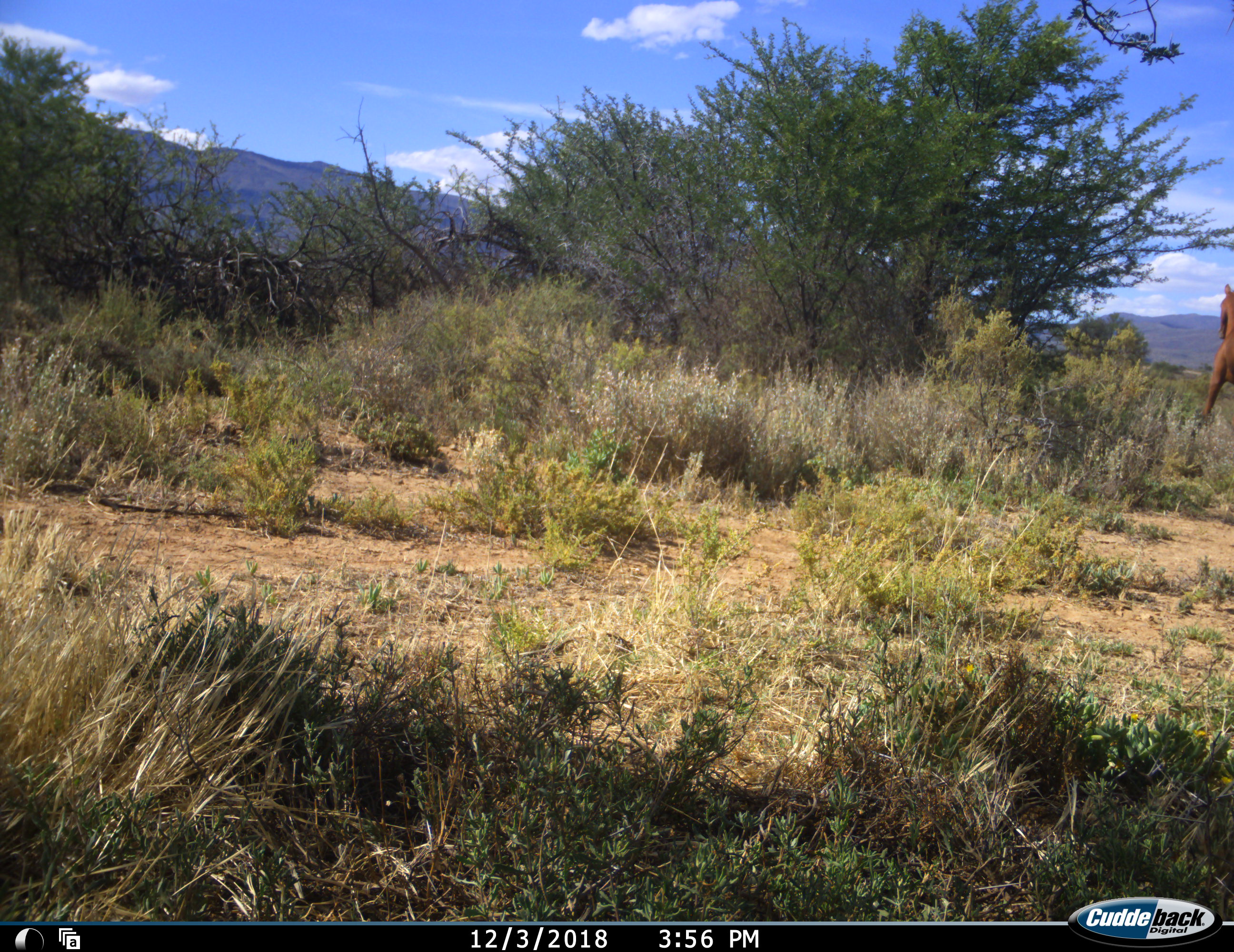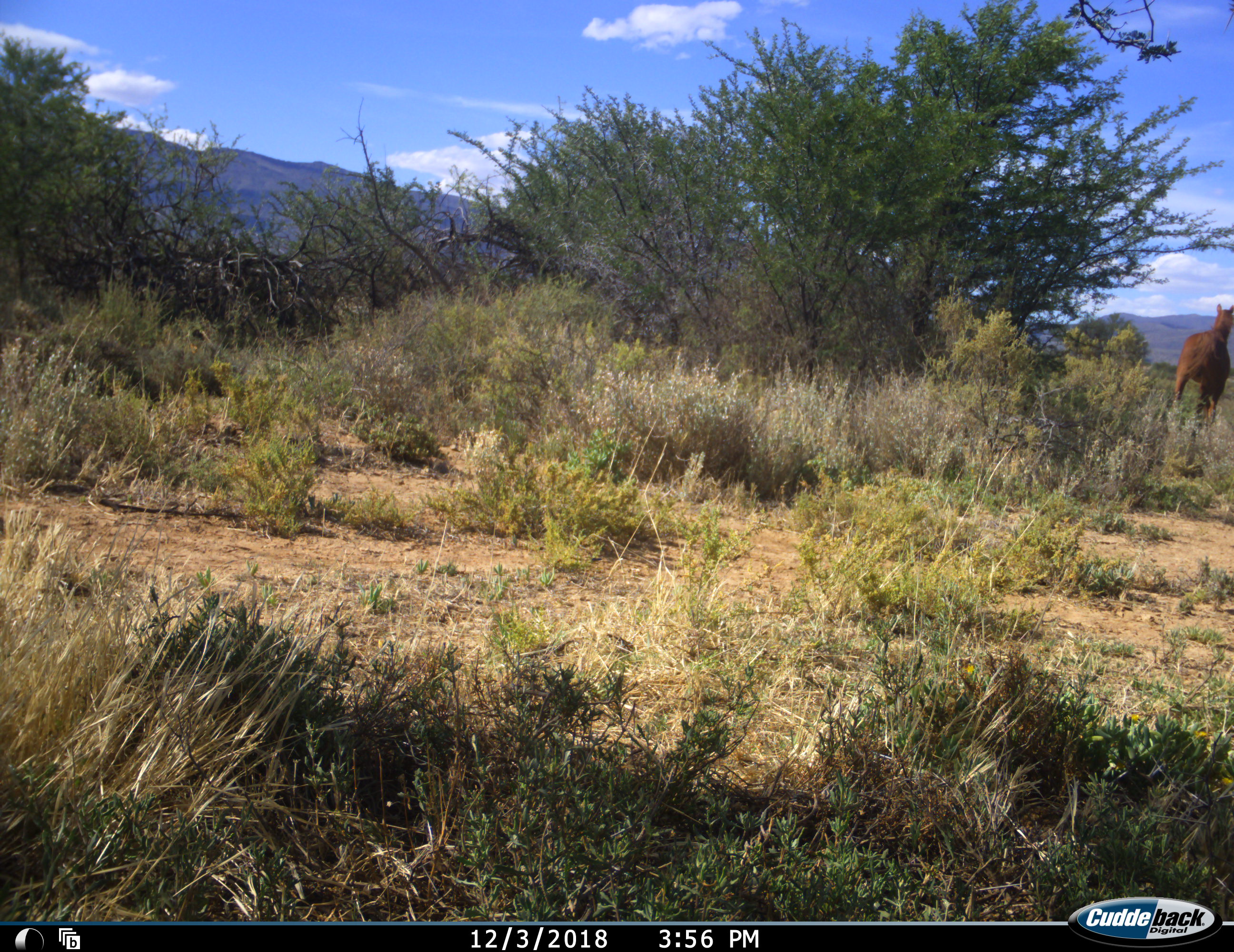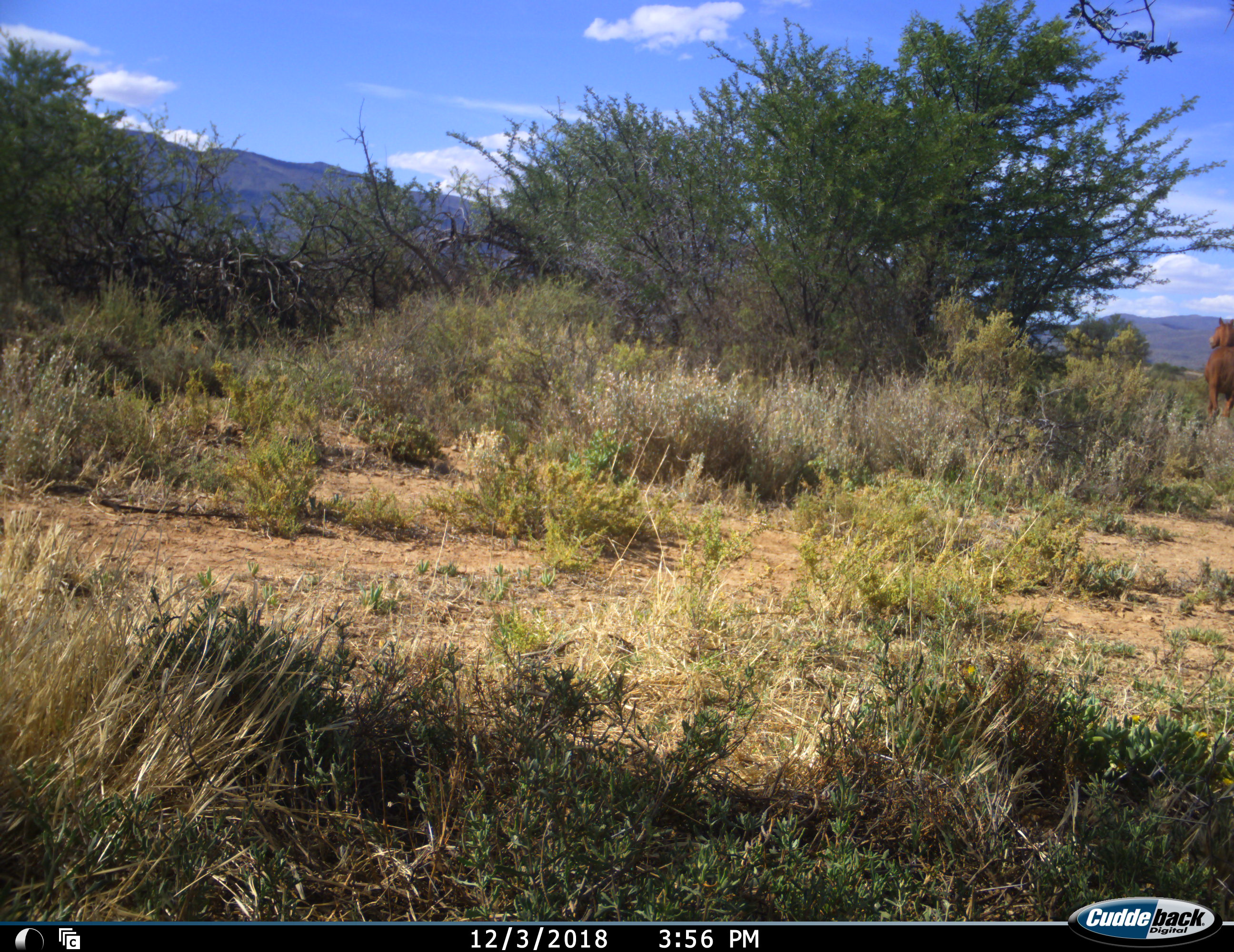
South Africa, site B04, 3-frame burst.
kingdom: Animalia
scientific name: Animalia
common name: animal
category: domesticanimal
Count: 1.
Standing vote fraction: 0%.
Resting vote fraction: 0%.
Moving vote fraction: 100%.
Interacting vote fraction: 0%.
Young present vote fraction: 0%.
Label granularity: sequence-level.